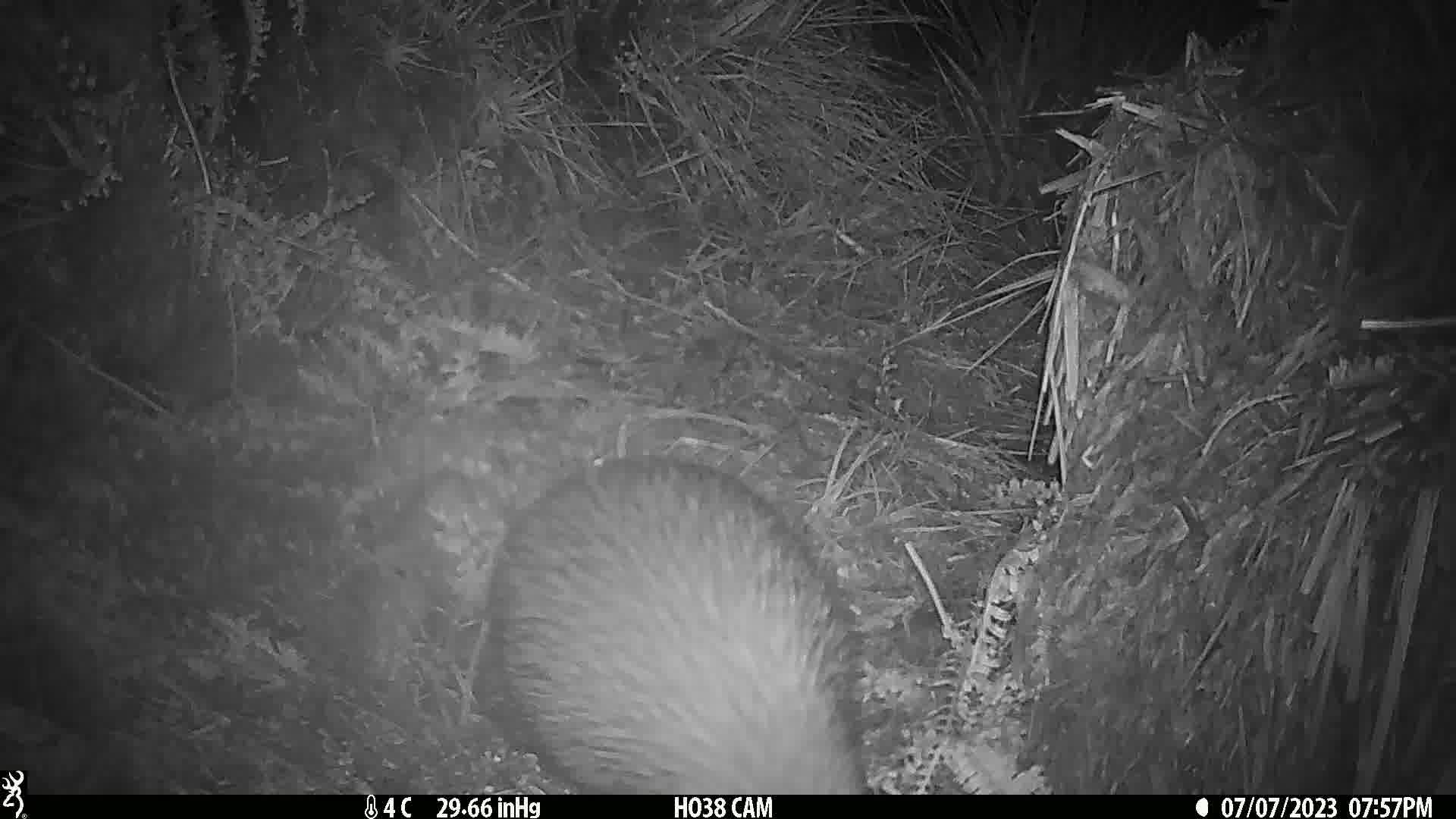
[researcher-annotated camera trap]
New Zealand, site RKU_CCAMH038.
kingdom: Animalia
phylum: Chordata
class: Aves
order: Apterygiformes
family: Apterygidae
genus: Apteryx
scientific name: Apteryx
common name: kiwi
Kiwi (Apteryx).